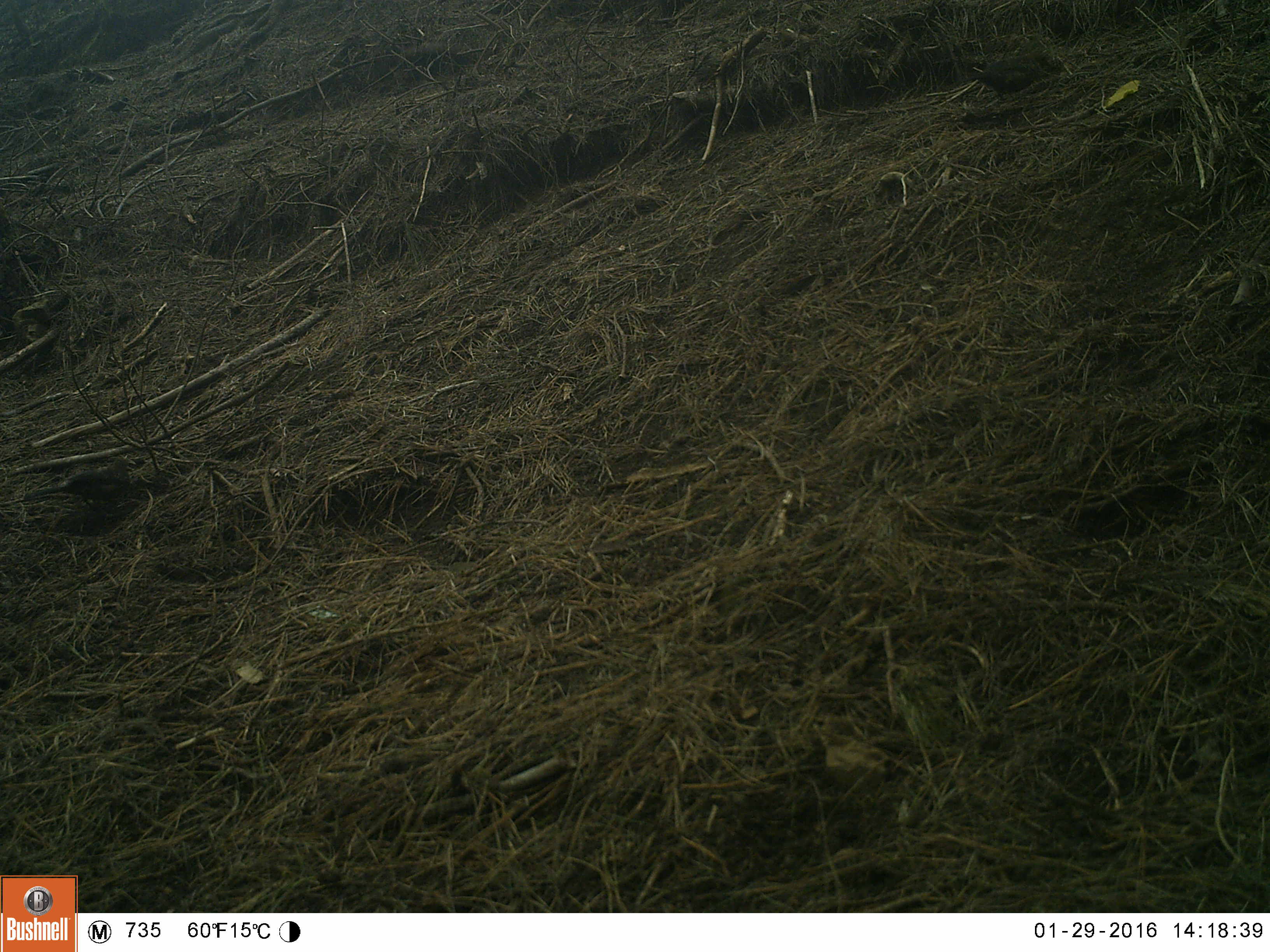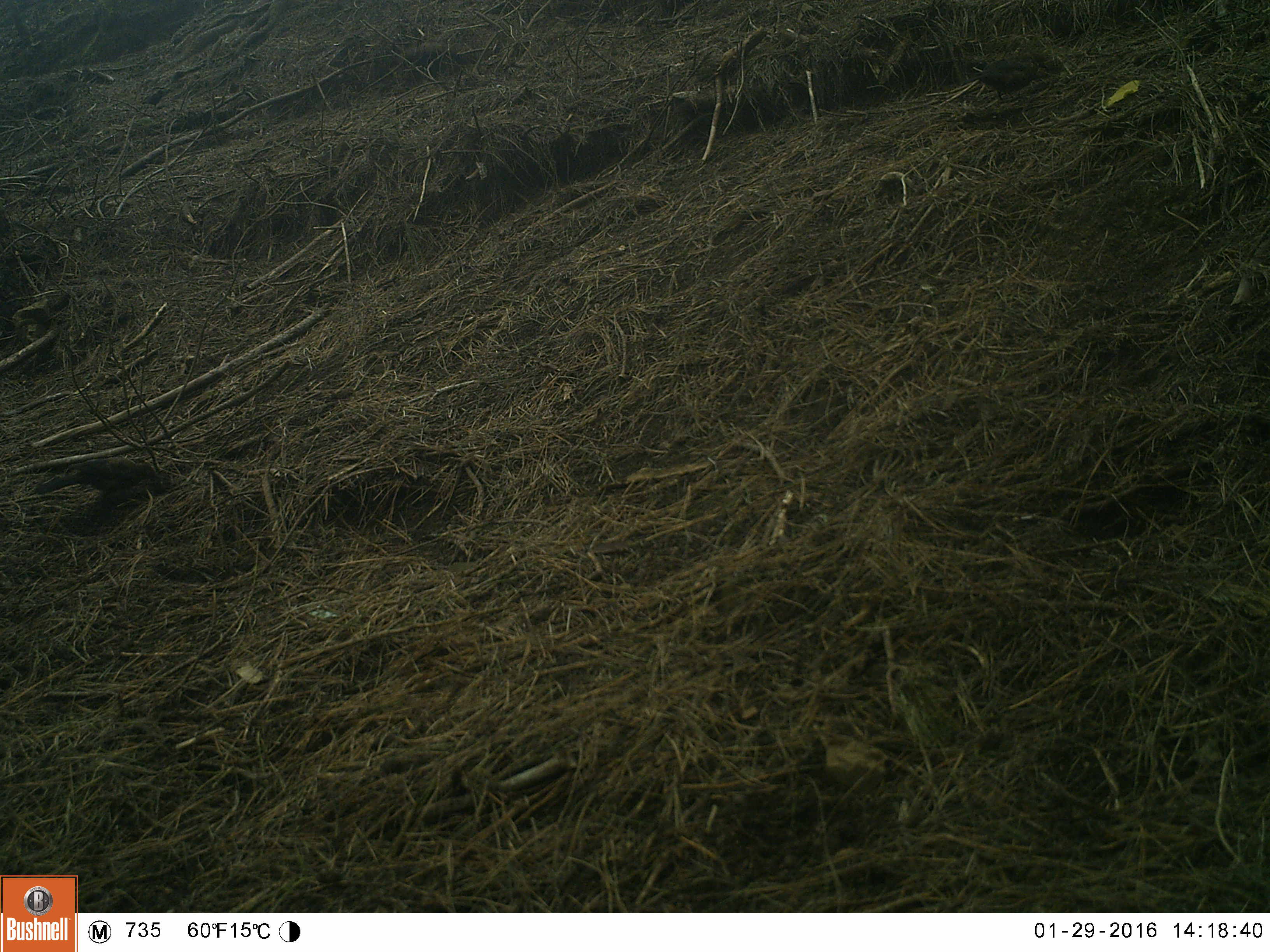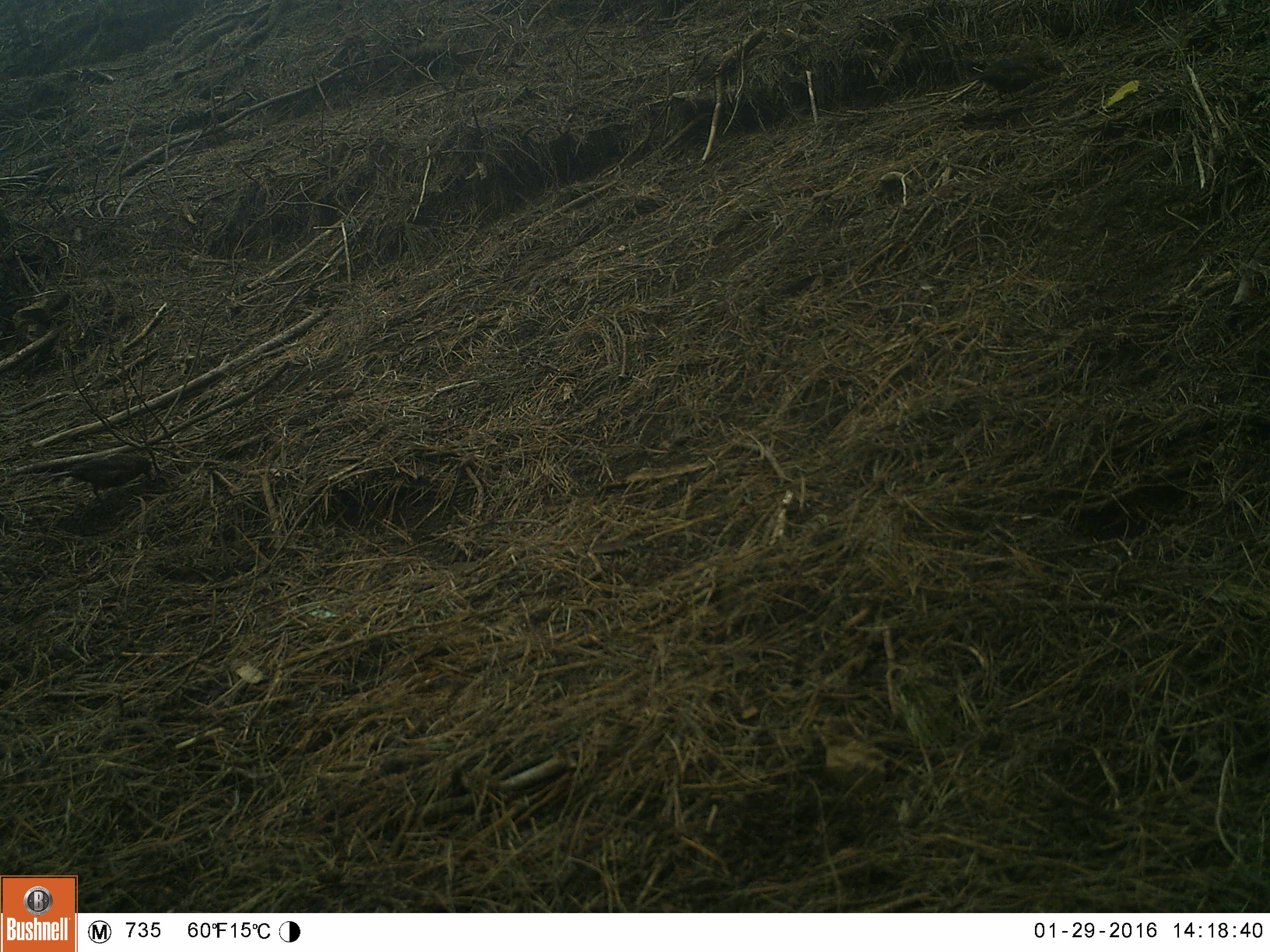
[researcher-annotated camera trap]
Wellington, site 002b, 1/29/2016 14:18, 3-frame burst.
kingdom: Animalia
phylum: Chordata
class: Aves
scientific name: Aves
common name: bird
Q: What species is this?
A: Bird (Aves).